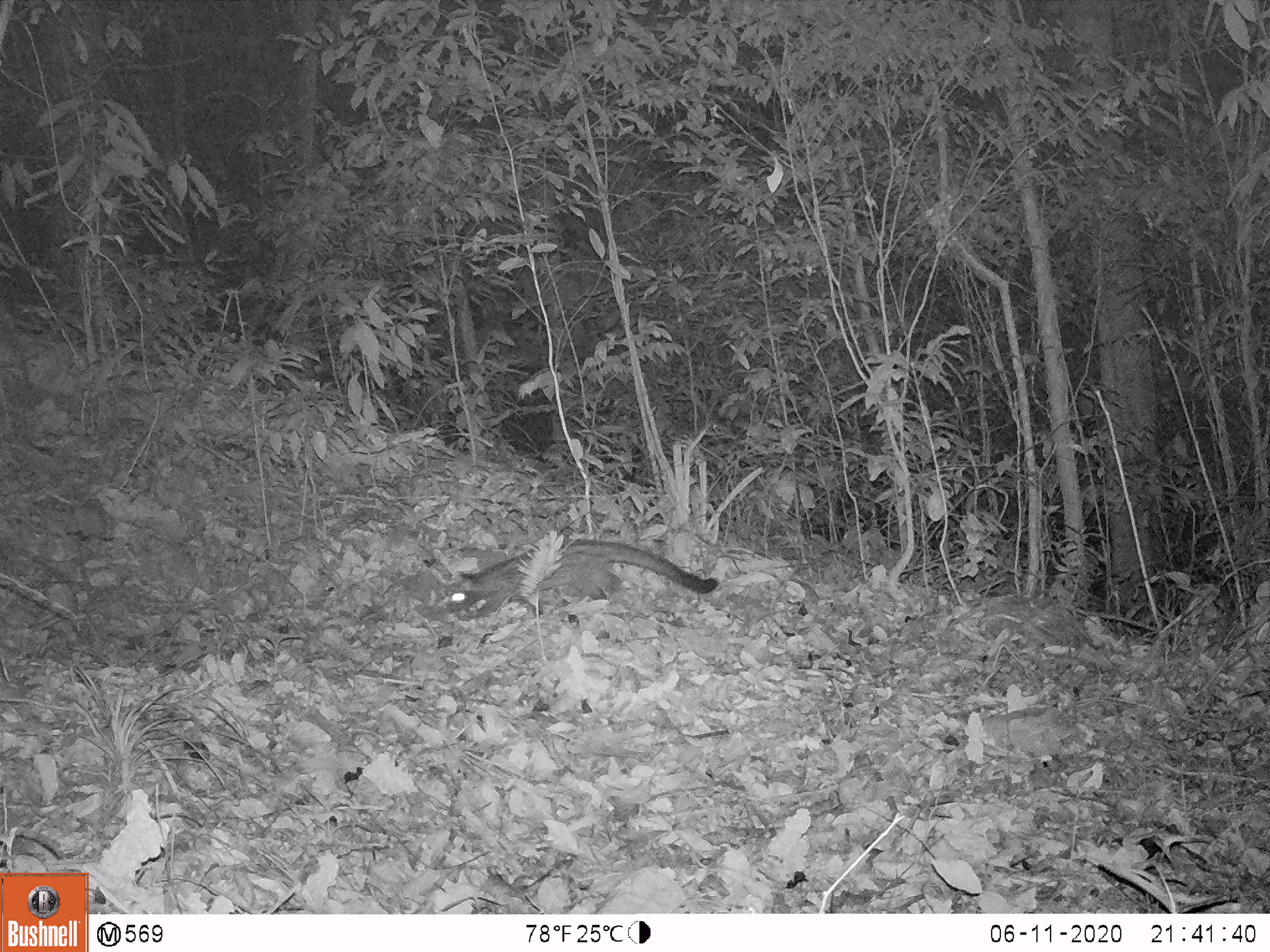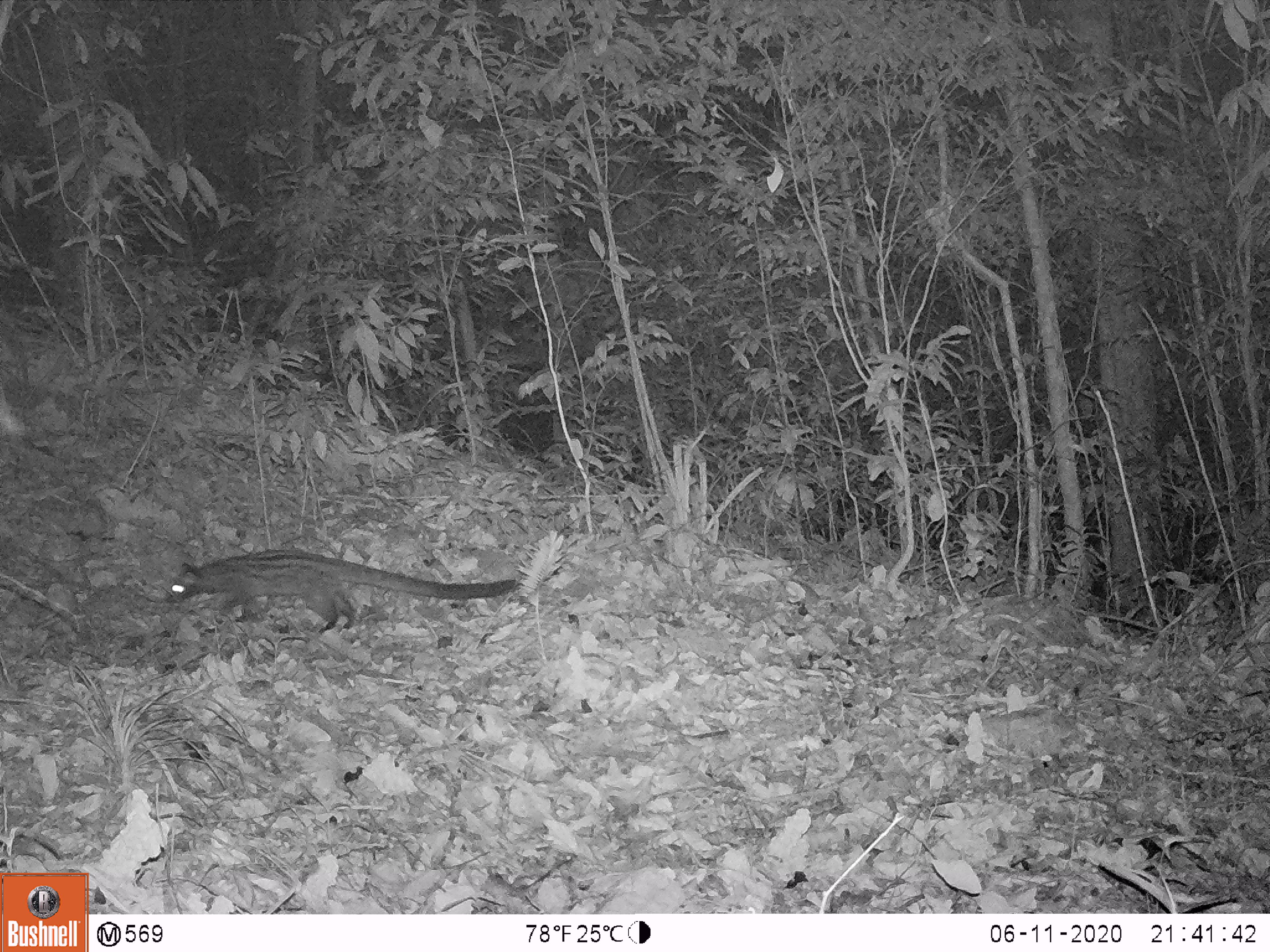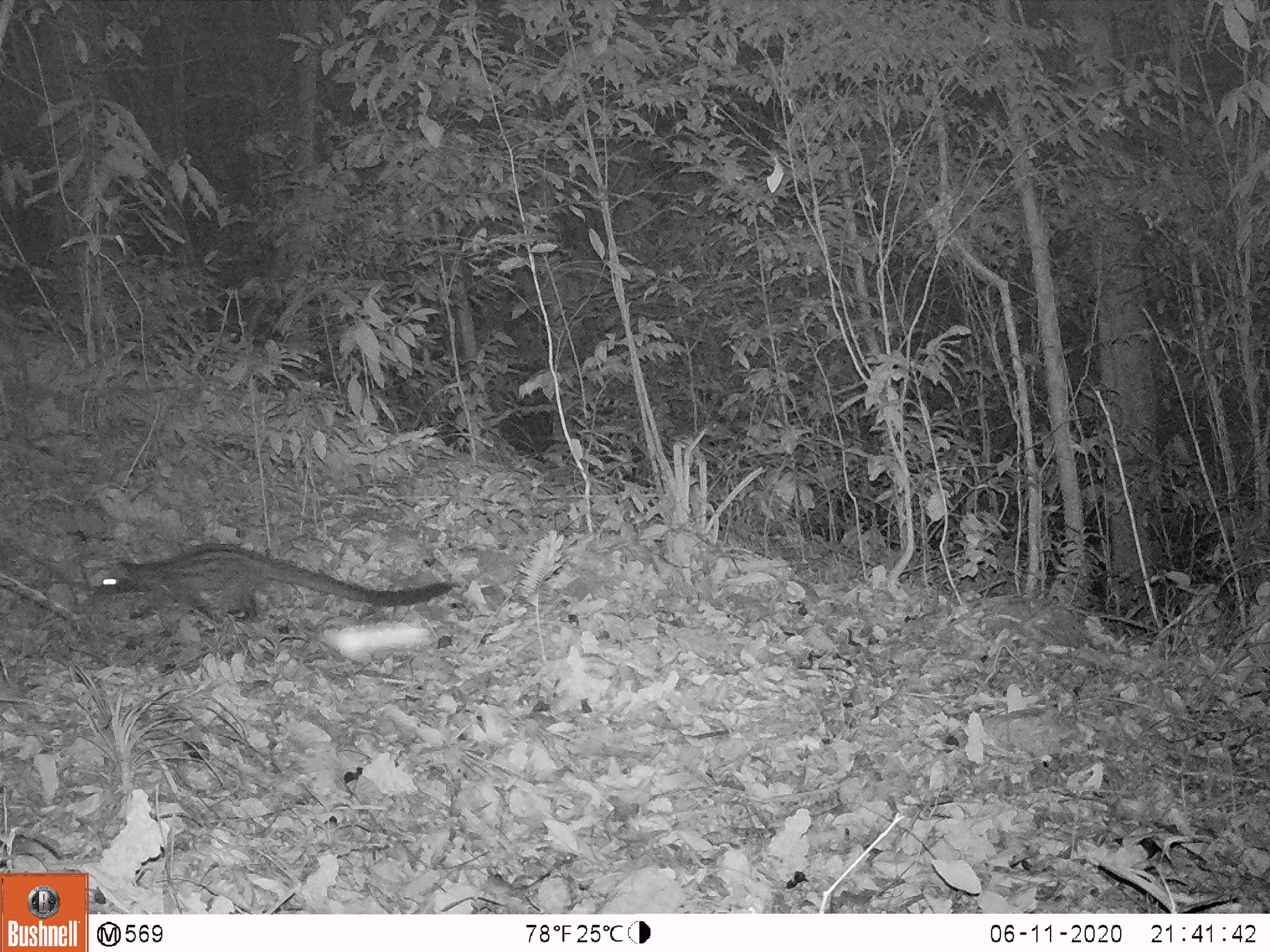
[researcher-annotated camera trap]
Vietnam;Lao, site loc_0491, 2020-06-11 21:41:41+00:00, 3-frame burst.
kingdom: Animalia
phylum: Chordata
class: Mammalia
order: Carnivora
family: Viverridae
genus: Paradoxurus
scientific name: Paradoxurus hermaphroditus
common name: common palm civet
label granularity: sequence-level